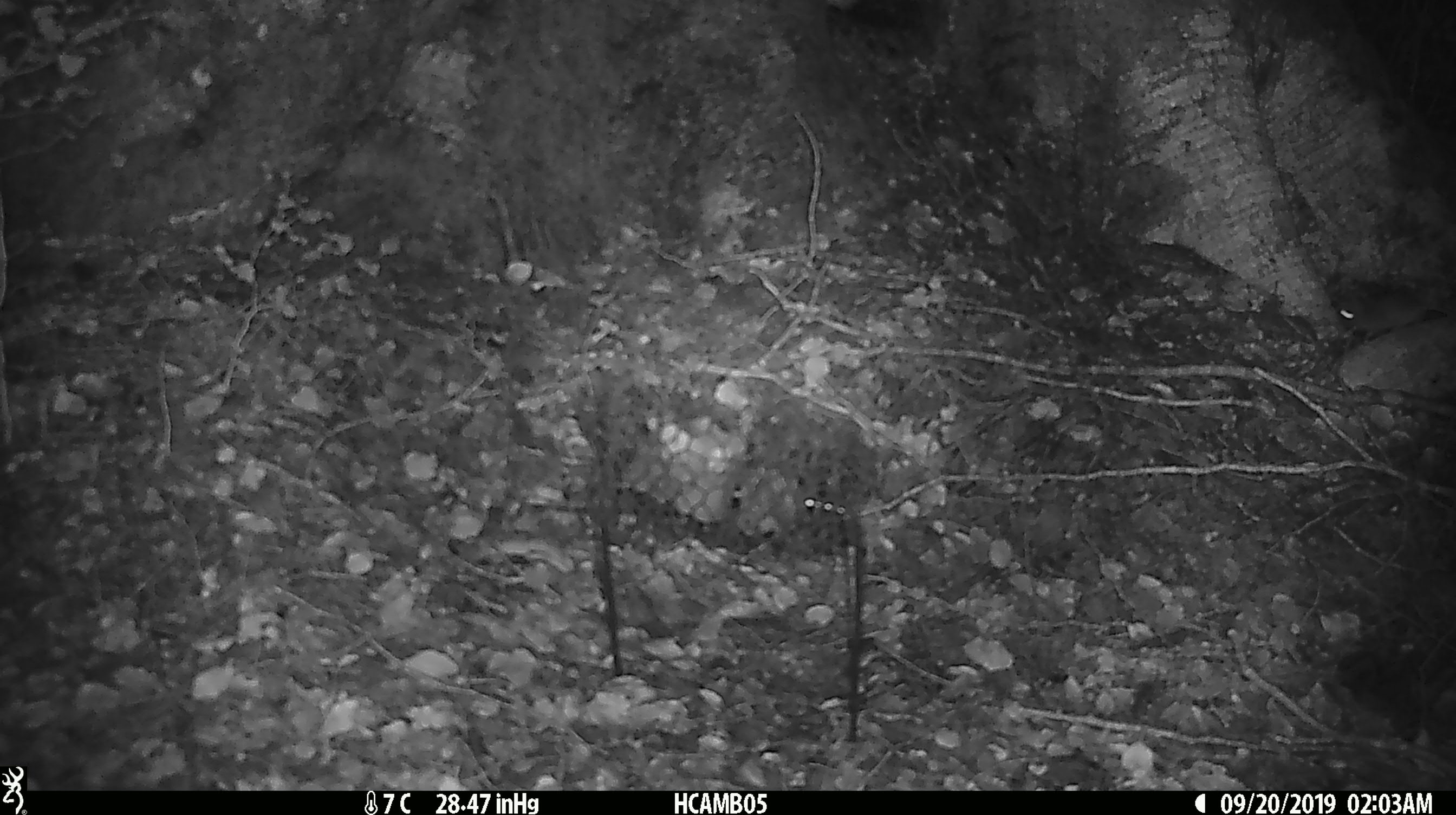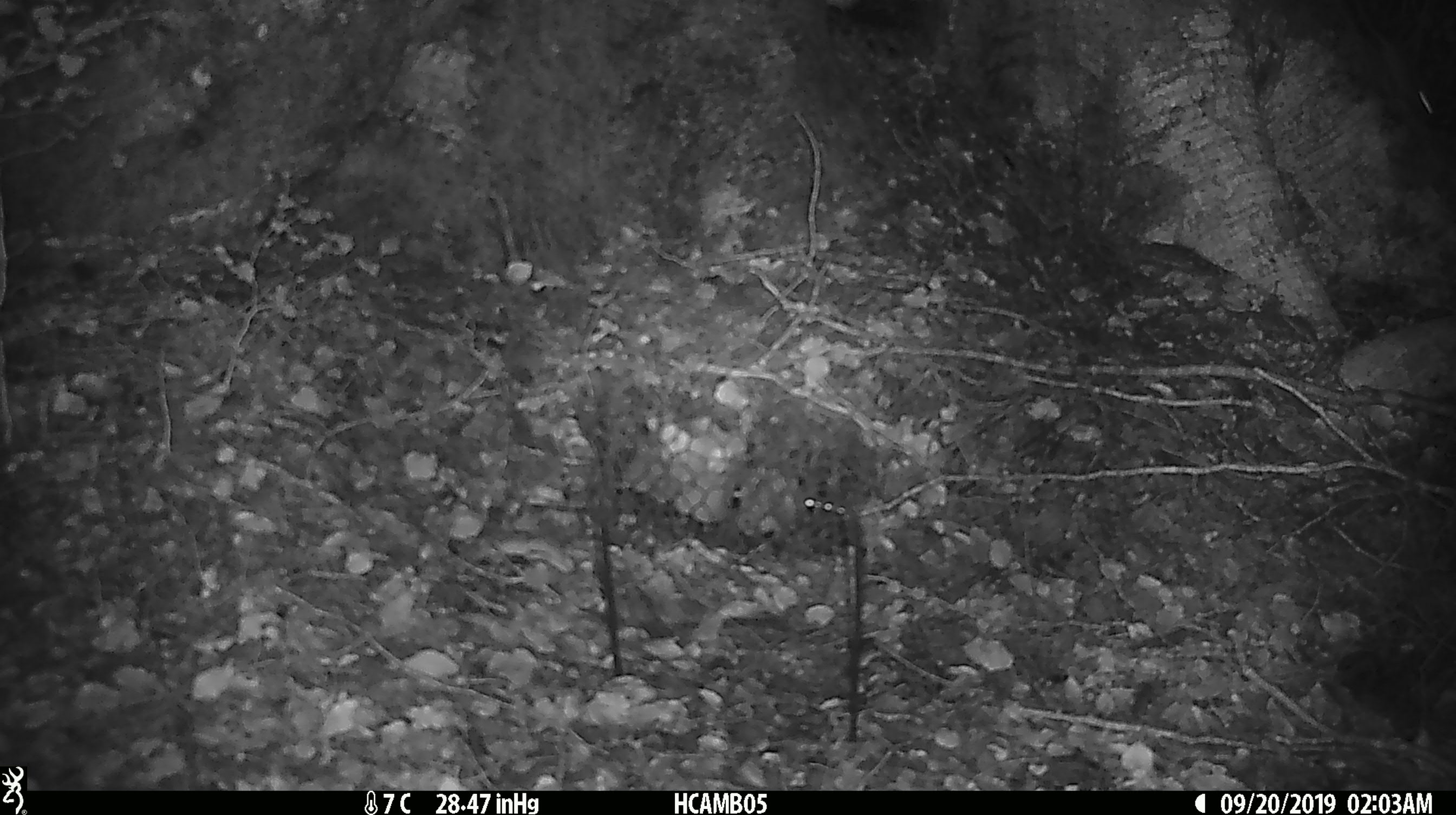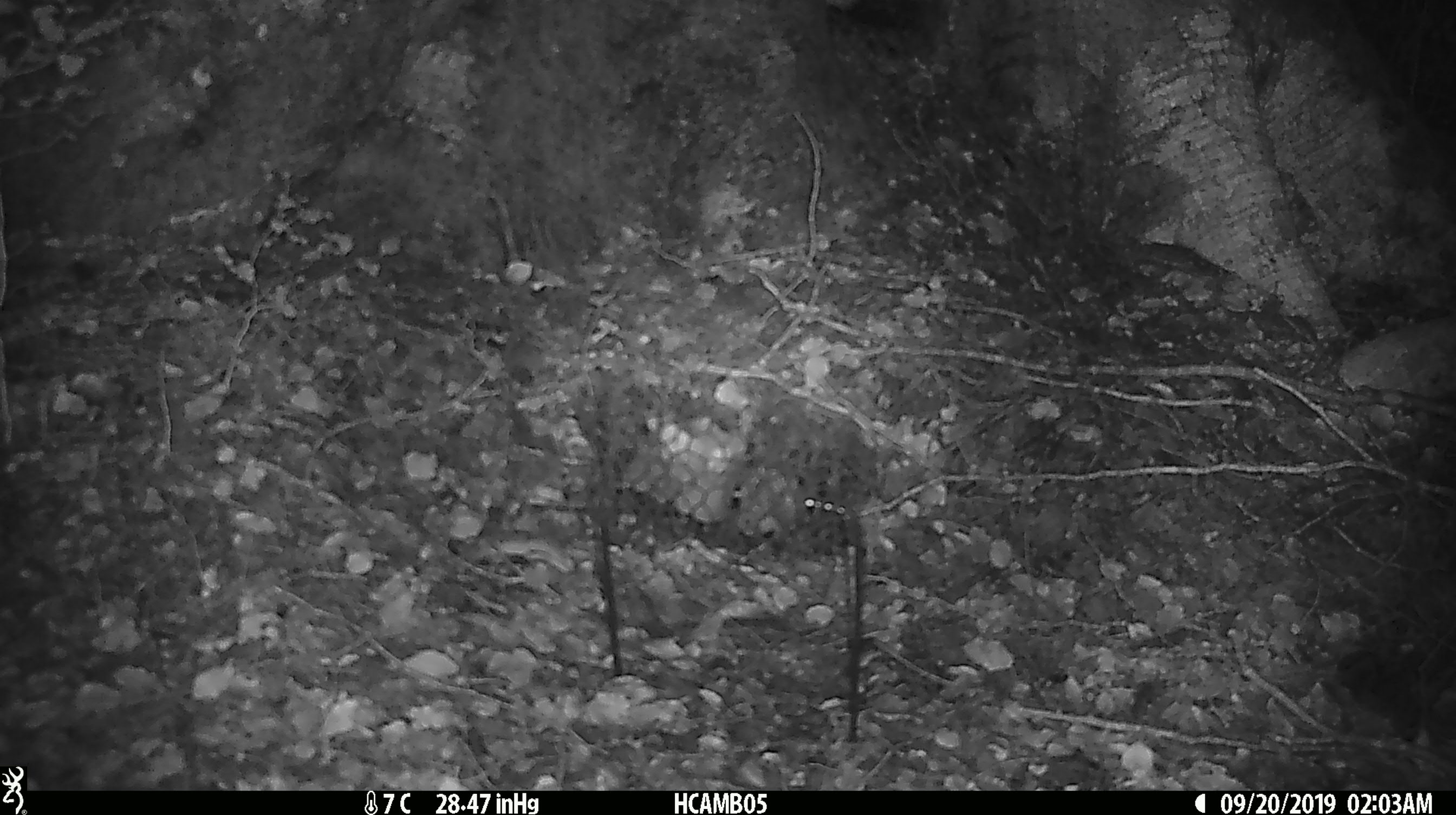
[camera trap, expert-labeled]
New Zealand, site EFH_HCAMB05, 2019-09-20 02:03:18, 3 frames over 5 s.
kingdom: Animalia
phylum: Chordata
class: Mammalia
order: Rodentia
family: Muridae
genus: Mus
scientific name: Mus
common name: mouse